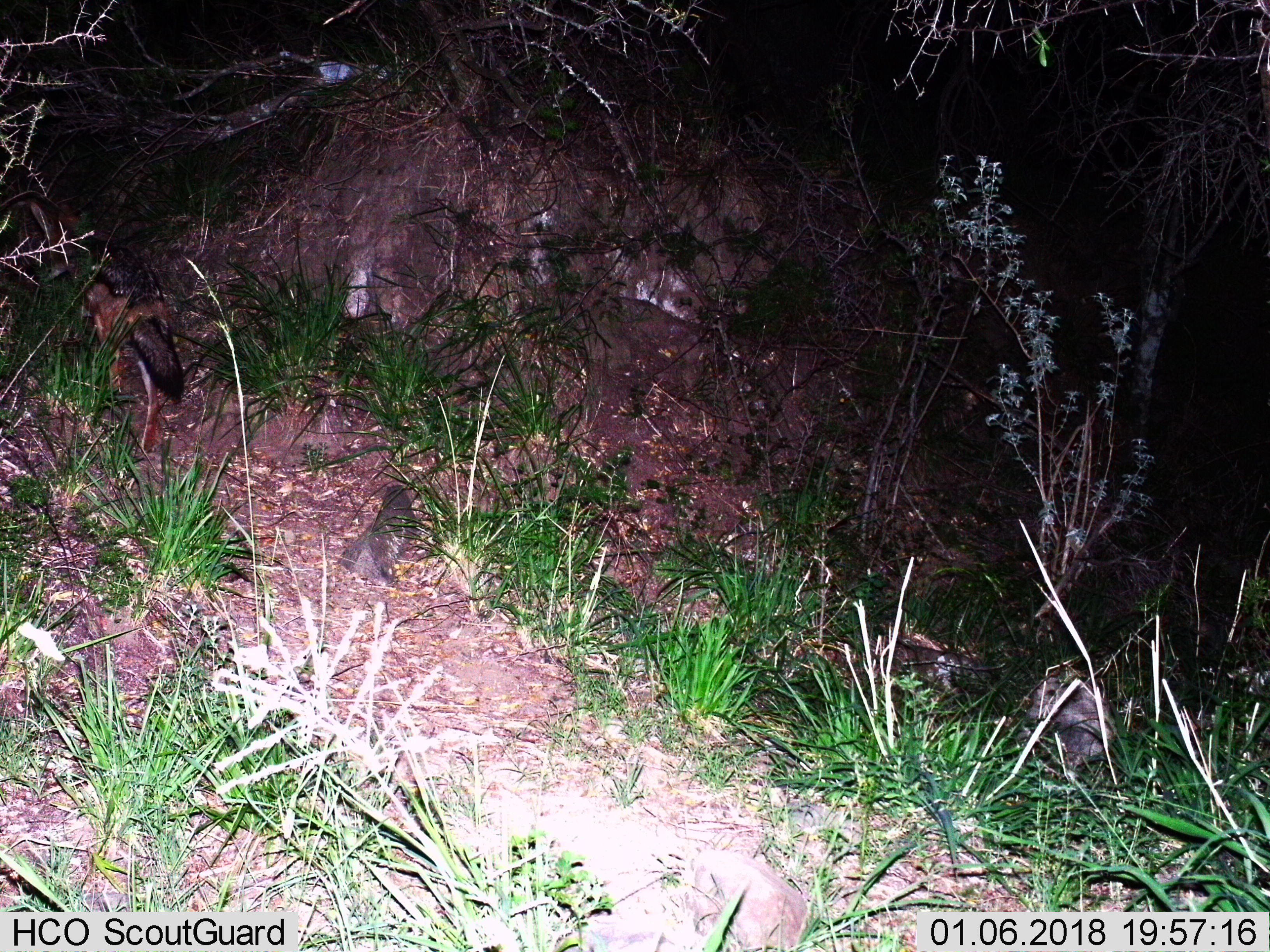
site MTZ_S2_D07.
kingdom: Animalia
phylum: Chordata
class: Mammalia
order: Carnivora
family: Canidae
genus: Lupulella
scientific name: Lupulella mesomelas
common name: black-backed jackal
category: jackalblackbacked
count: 1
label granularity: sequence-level